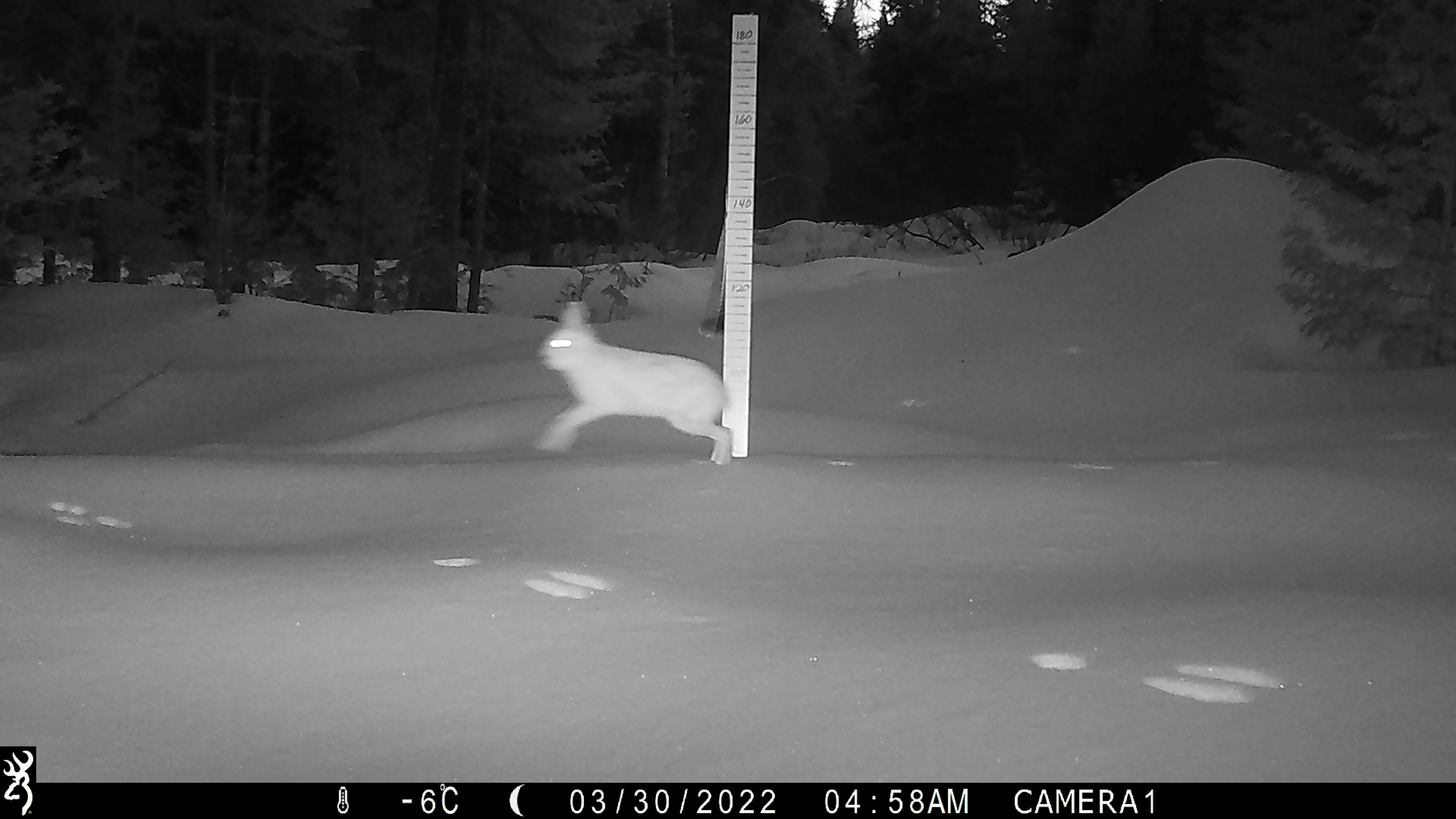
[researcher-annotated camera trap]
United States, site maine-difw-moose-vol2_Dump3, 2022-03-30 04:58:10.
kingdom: Animalia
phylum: Chordata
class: Mammalia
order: Lagomorpha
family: Leporidae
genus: Lepus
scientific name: Lepus americanus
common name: snowshoe hare